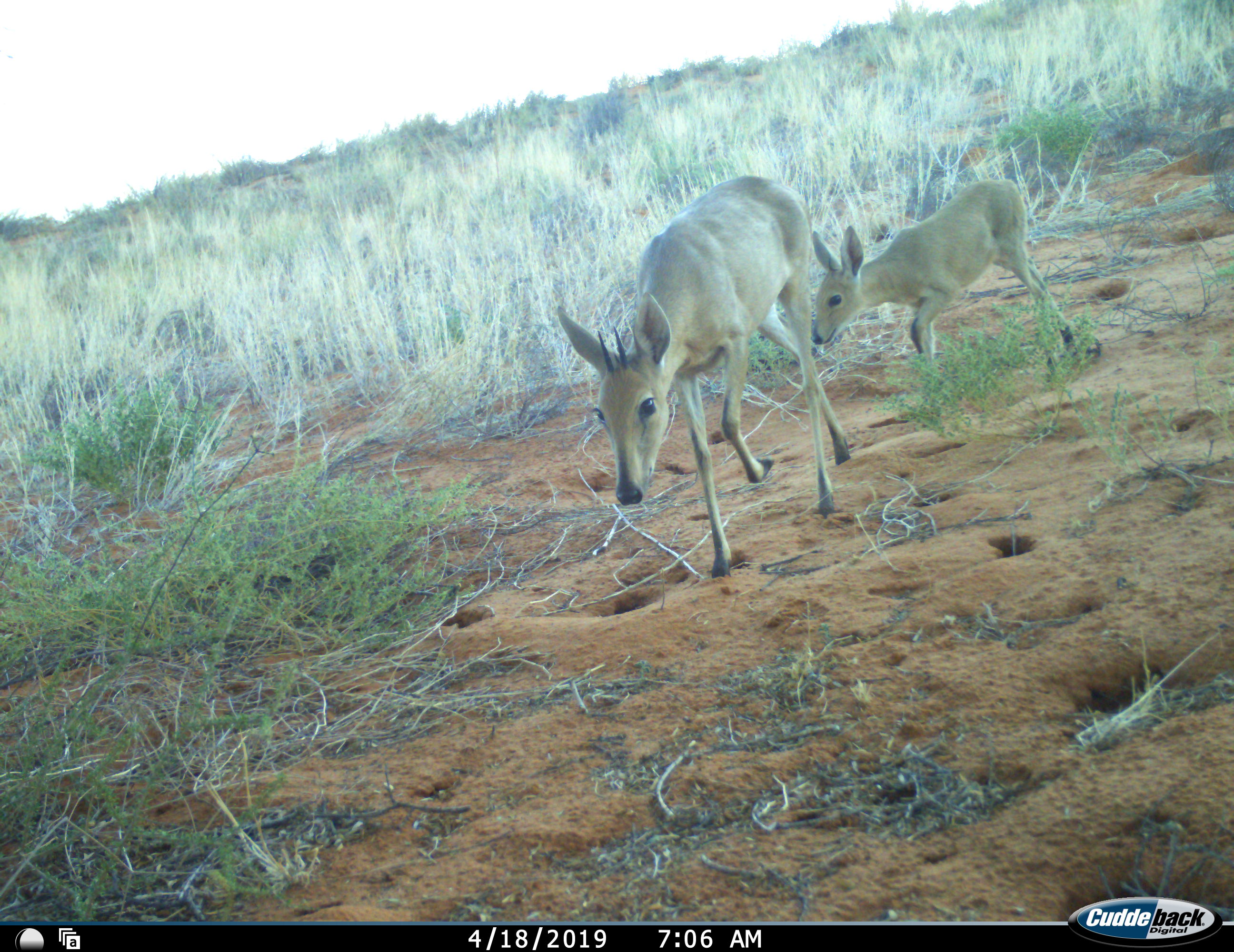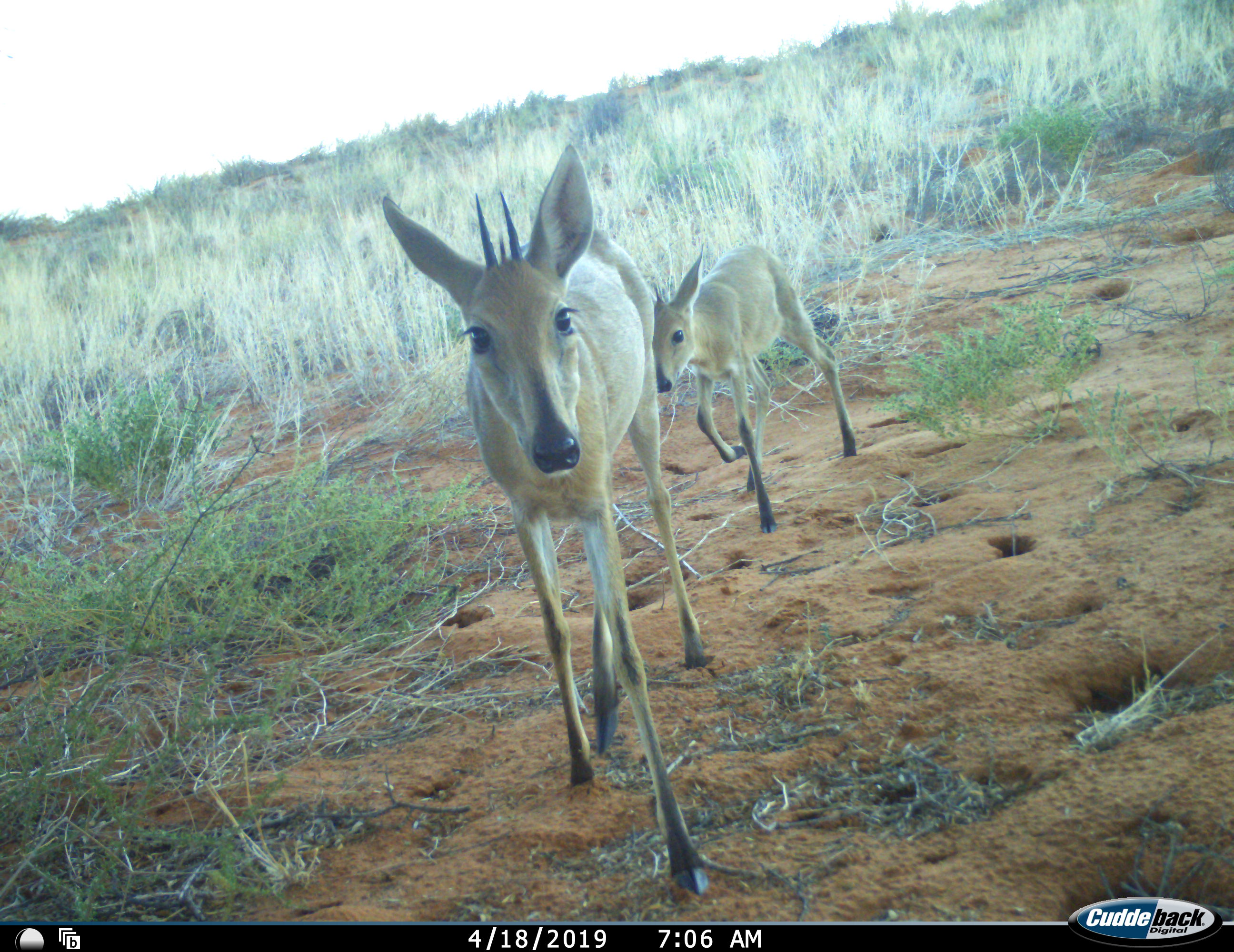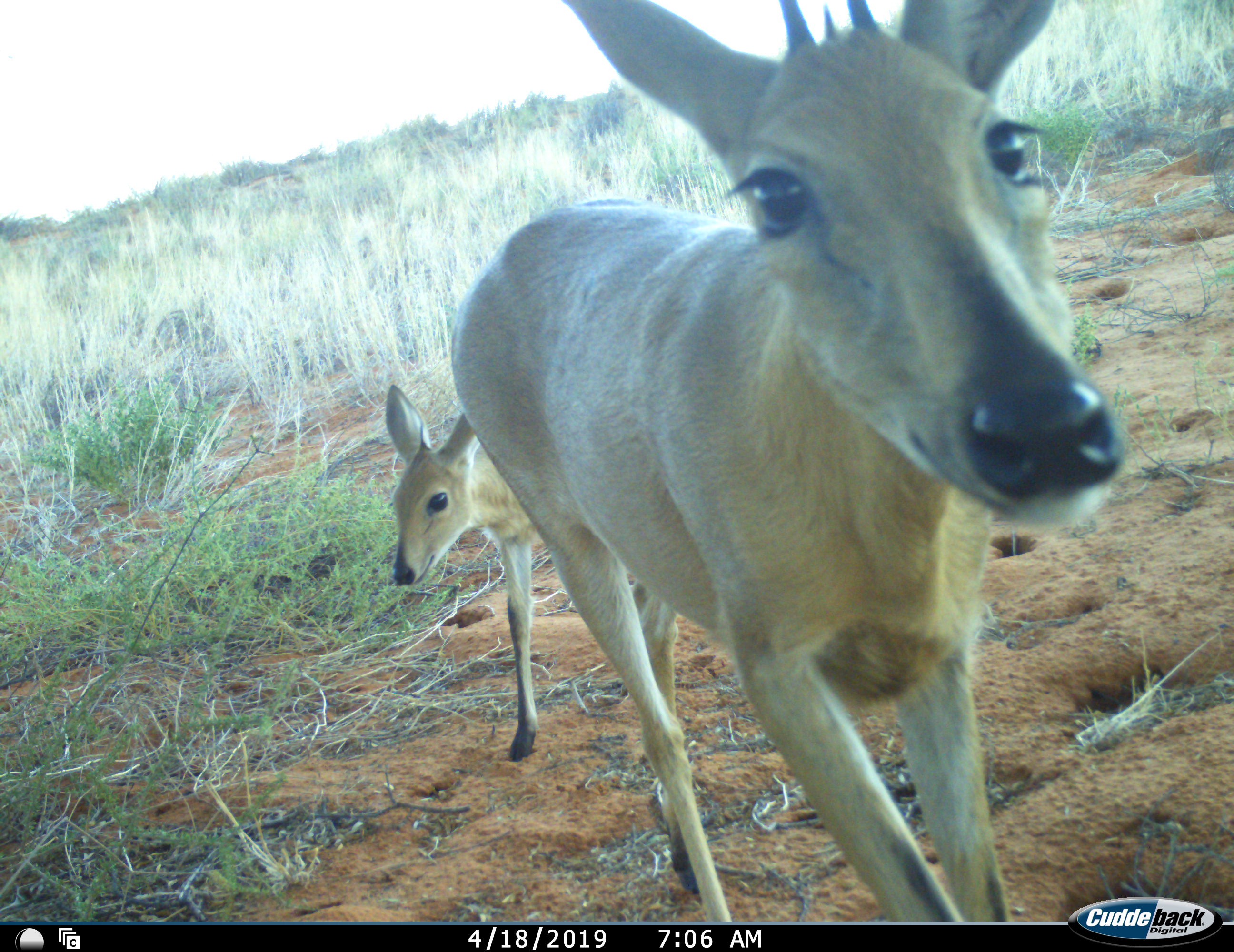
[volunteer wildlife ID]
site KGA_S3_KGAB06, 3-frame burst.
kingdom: Animalia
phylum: Chordata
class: Mammalia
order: Artiodactyla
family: Bovidae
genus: Sylvicapra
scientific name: Sylvicapra grimmia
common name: common duiker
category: duikercommongrey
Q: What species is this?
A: Duikercommongrey (common duiker) (Sylvicapra grimmia).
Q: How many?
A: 2.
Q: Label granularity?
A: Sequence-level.